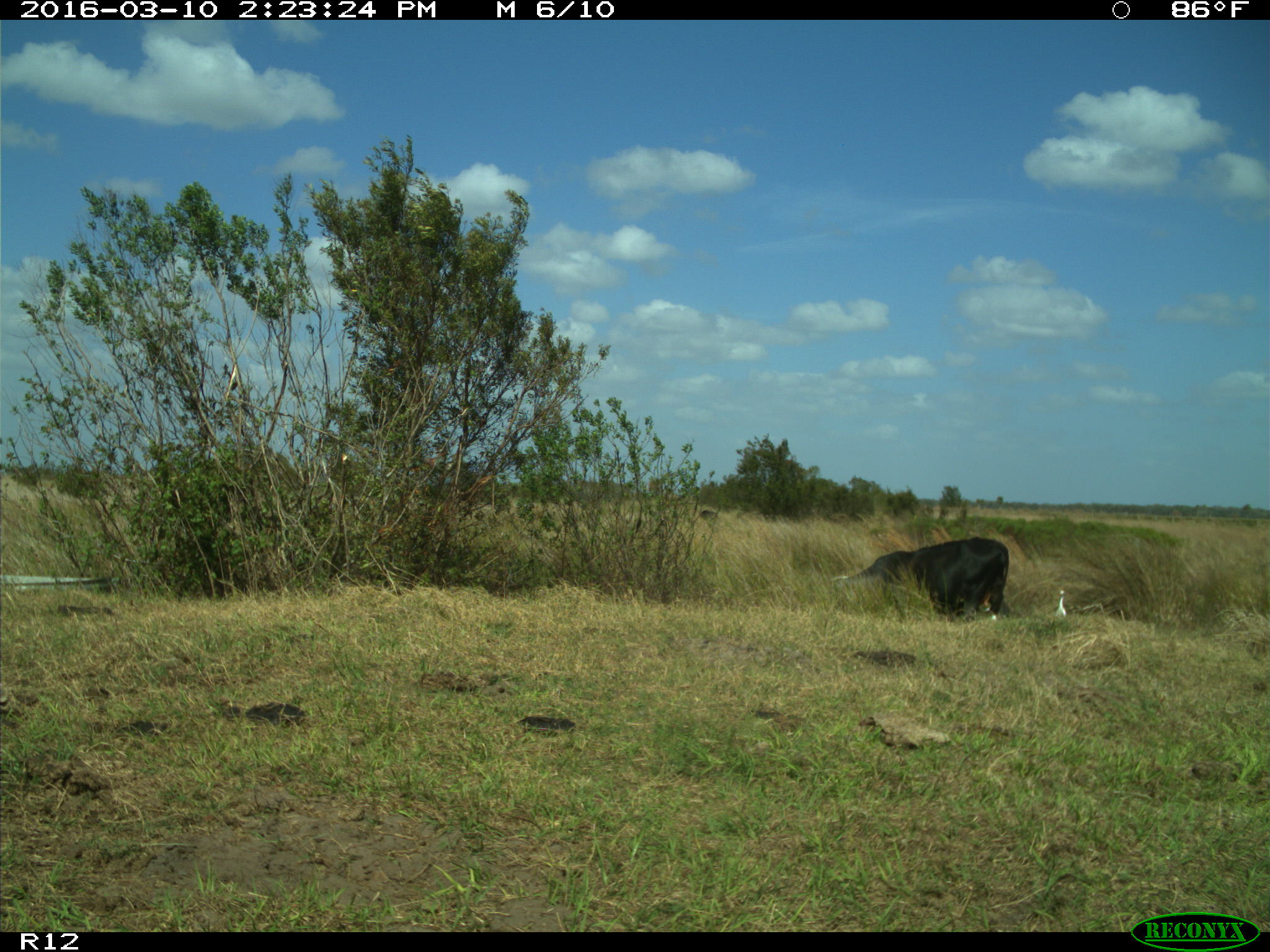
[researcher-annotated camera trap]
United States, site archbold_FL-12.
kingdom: Animalia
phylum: Chordata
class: Mammalia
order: Artiodactyla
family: Bovidae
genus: Bos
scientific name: Bos taurus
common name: domestic cow